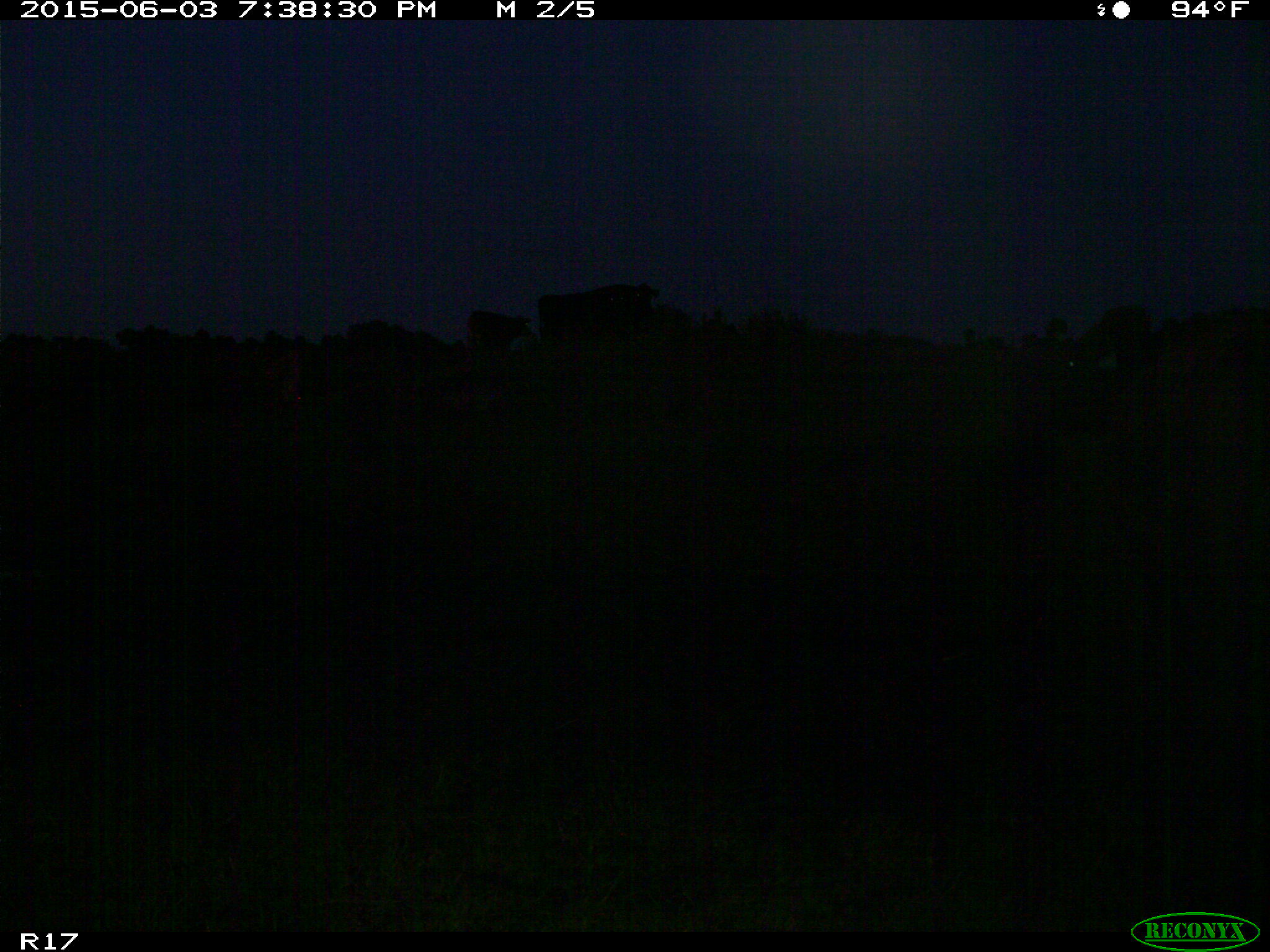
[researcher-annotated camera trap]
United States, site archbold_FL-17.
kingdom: Animalia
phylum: Chordata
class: Mammalia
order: Artiodactyla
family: Bovidae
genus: Bos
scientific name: Bos taurus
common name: domestic cow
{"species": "Bos taurus (domestic cow)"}